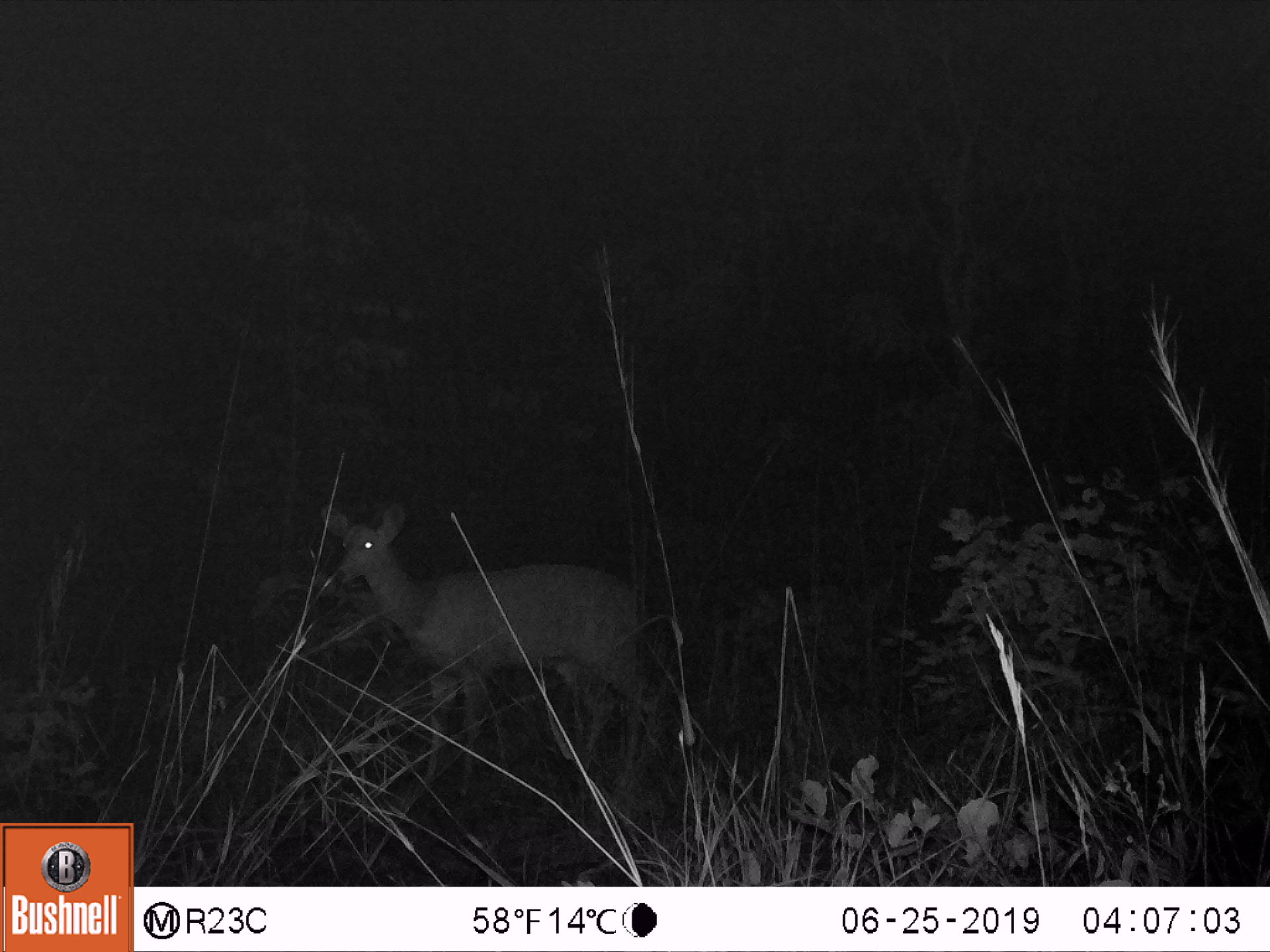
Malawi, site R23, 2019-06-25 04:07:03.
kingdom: Animalia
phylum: Chordata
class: Mammalia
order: Artiodactyla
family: Bovidae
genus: Tragelaphus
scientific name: Tragelaphus sylvaticus sylvaticus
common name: cape bushbuck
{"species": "cape bushbuck (Tragelaphus sylvaticus sylvaticus)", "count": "1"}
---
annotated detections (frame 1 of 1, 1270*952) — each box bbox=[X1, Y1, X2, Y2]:
cape bushbuck: bbox=[321, 499, 665, 775]